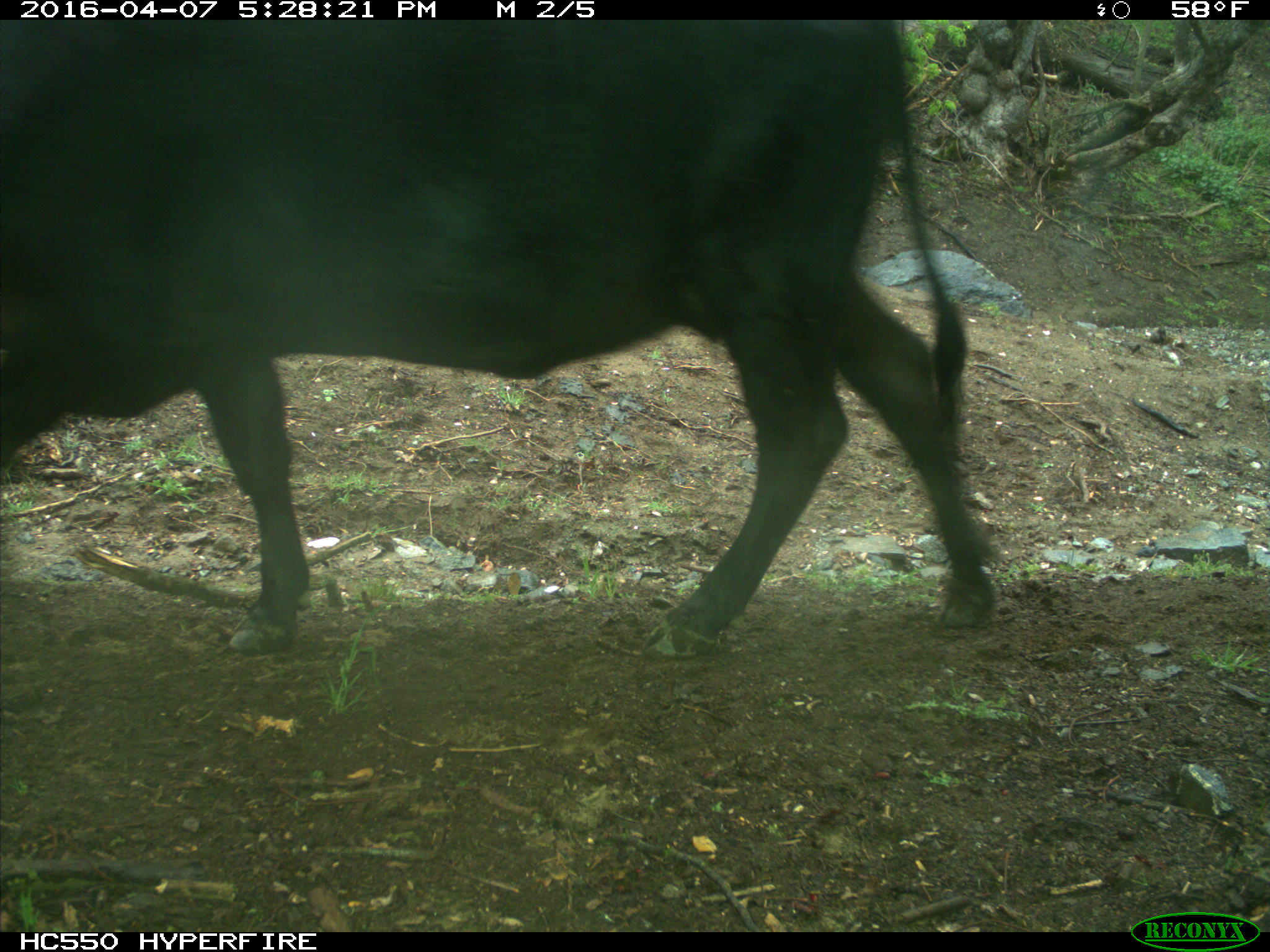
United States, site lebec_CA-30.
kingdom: Animalia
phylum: Chordata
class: Mammalia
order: Artiodactyla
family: Bovidae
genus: Bos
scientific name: Bos taurus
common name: domestic cow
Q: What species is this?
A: Bos taurus (domestic cow).